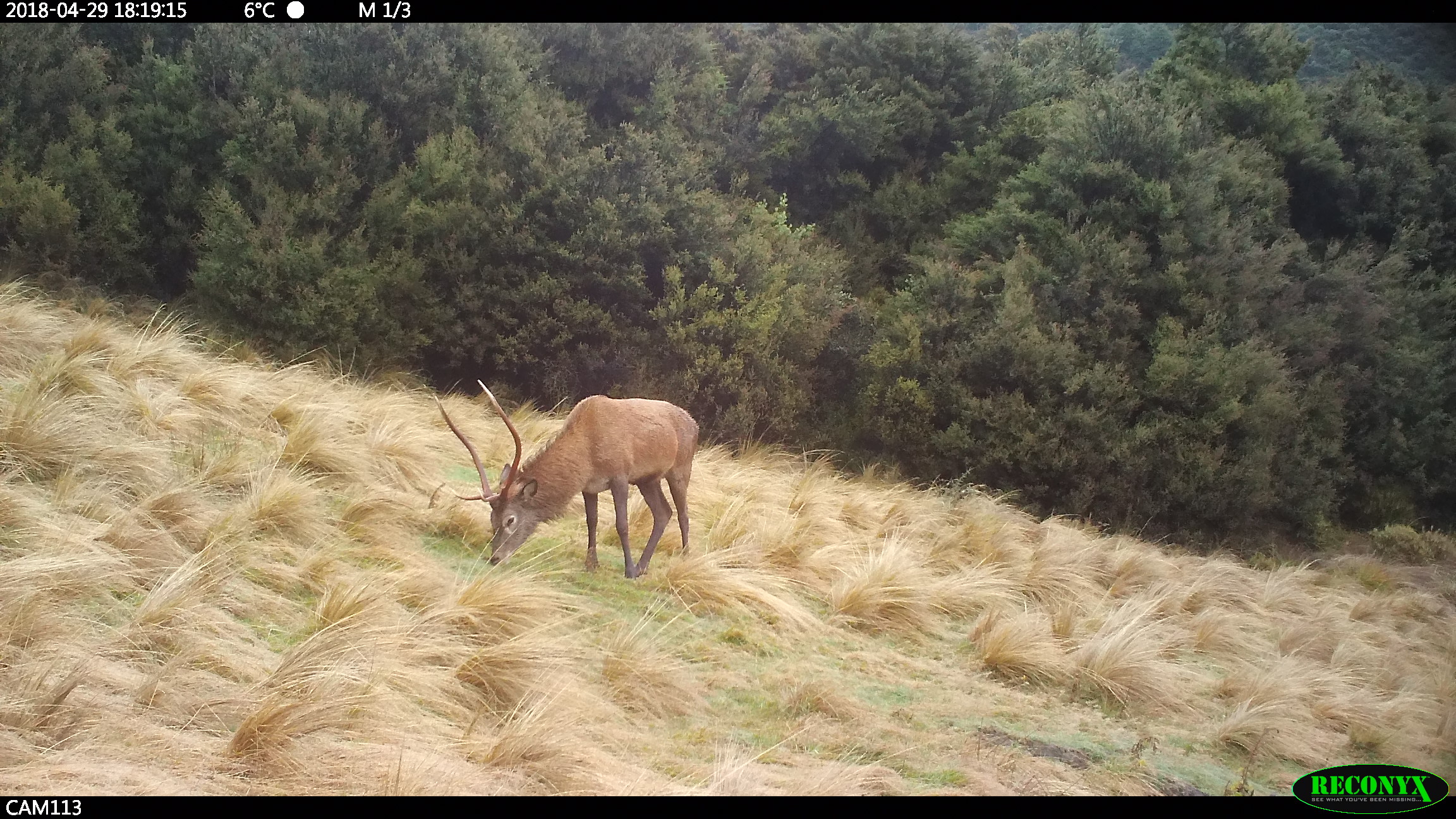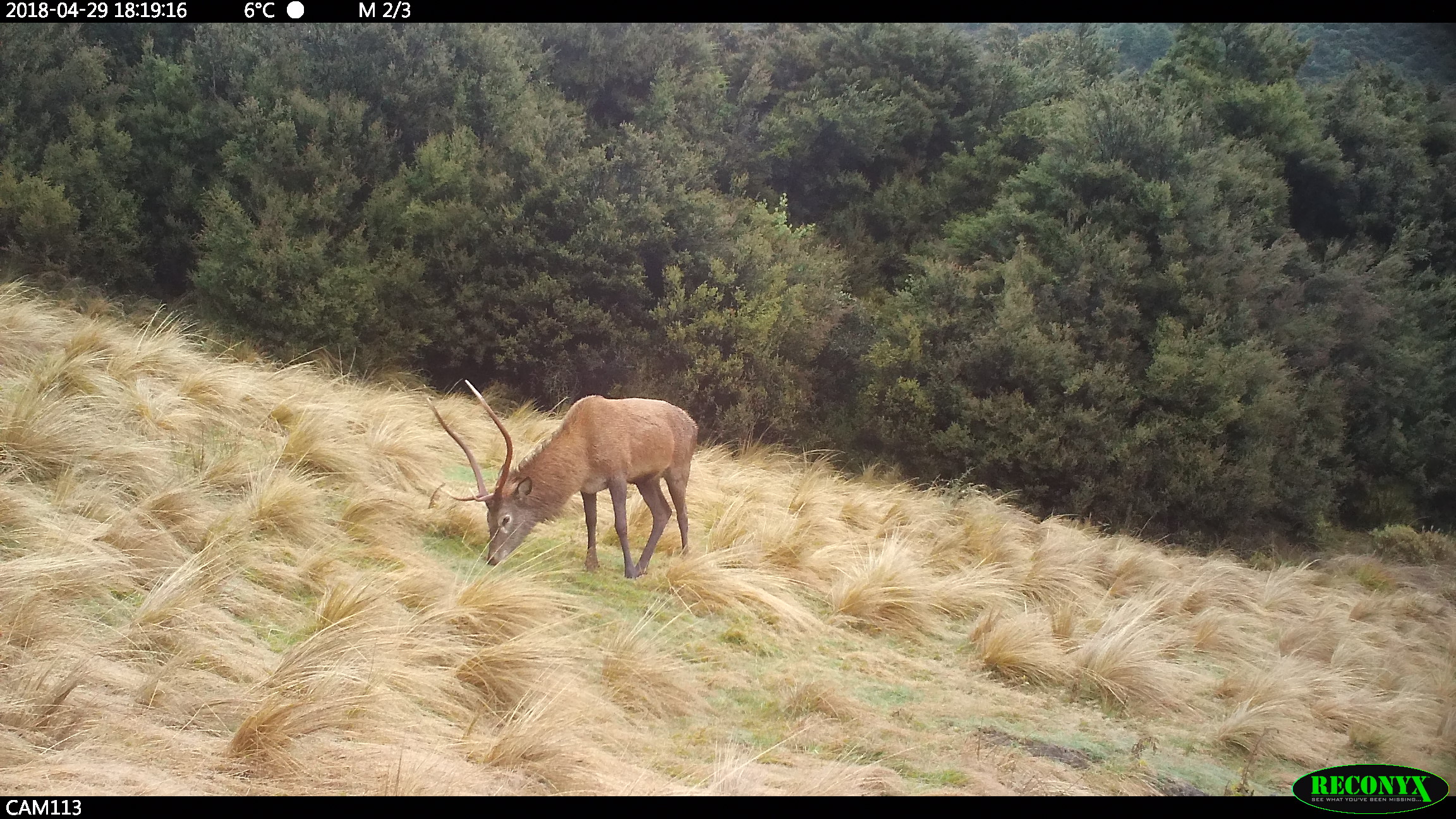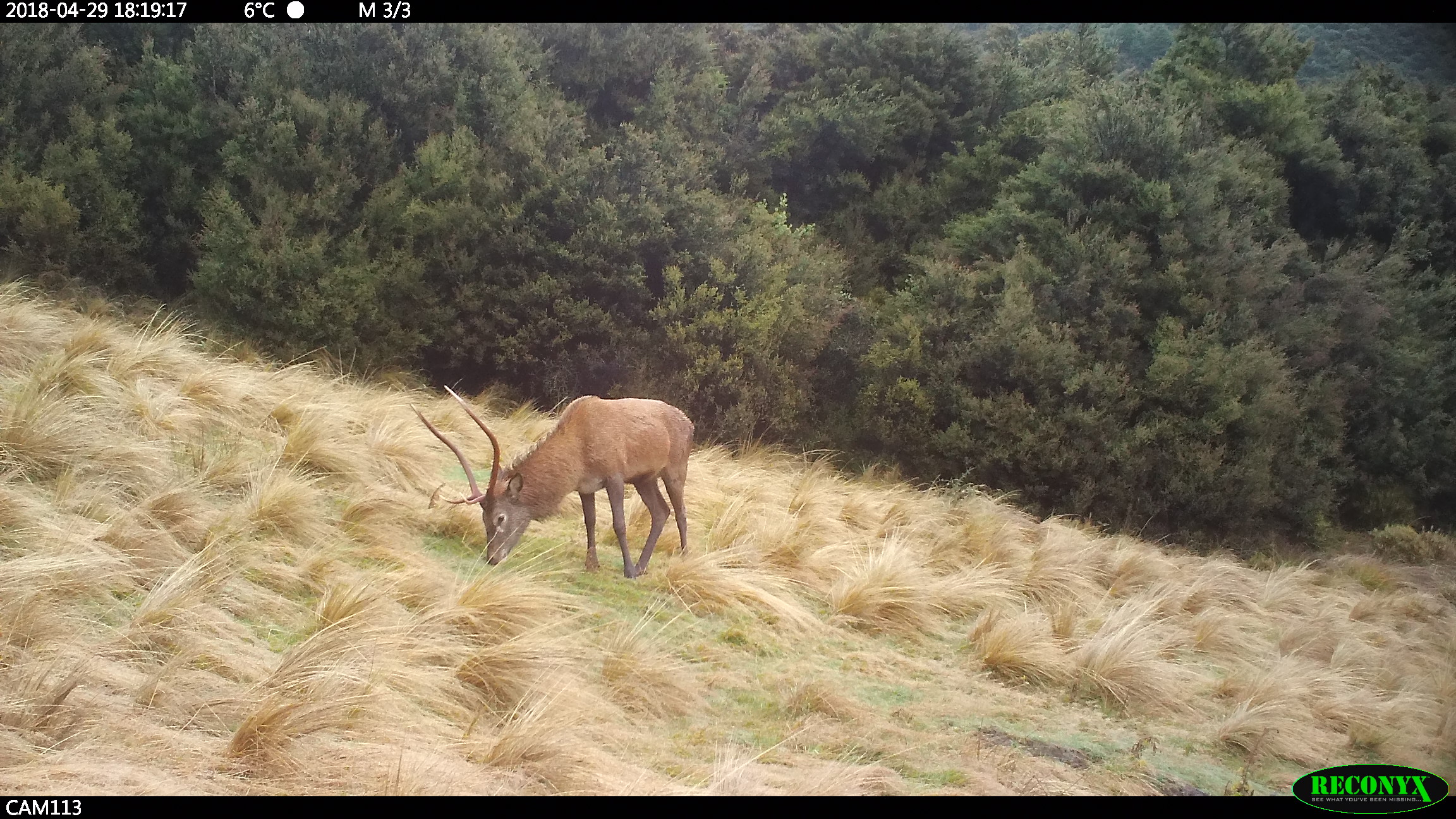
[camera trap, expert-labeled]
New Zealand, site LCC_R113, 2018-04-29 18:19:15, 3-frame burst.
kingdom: Animalia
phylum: Chordata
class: Mammalia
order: Artiodactyla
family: Cervidae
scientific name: Cervidae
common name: deer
Deer (Cervidae).